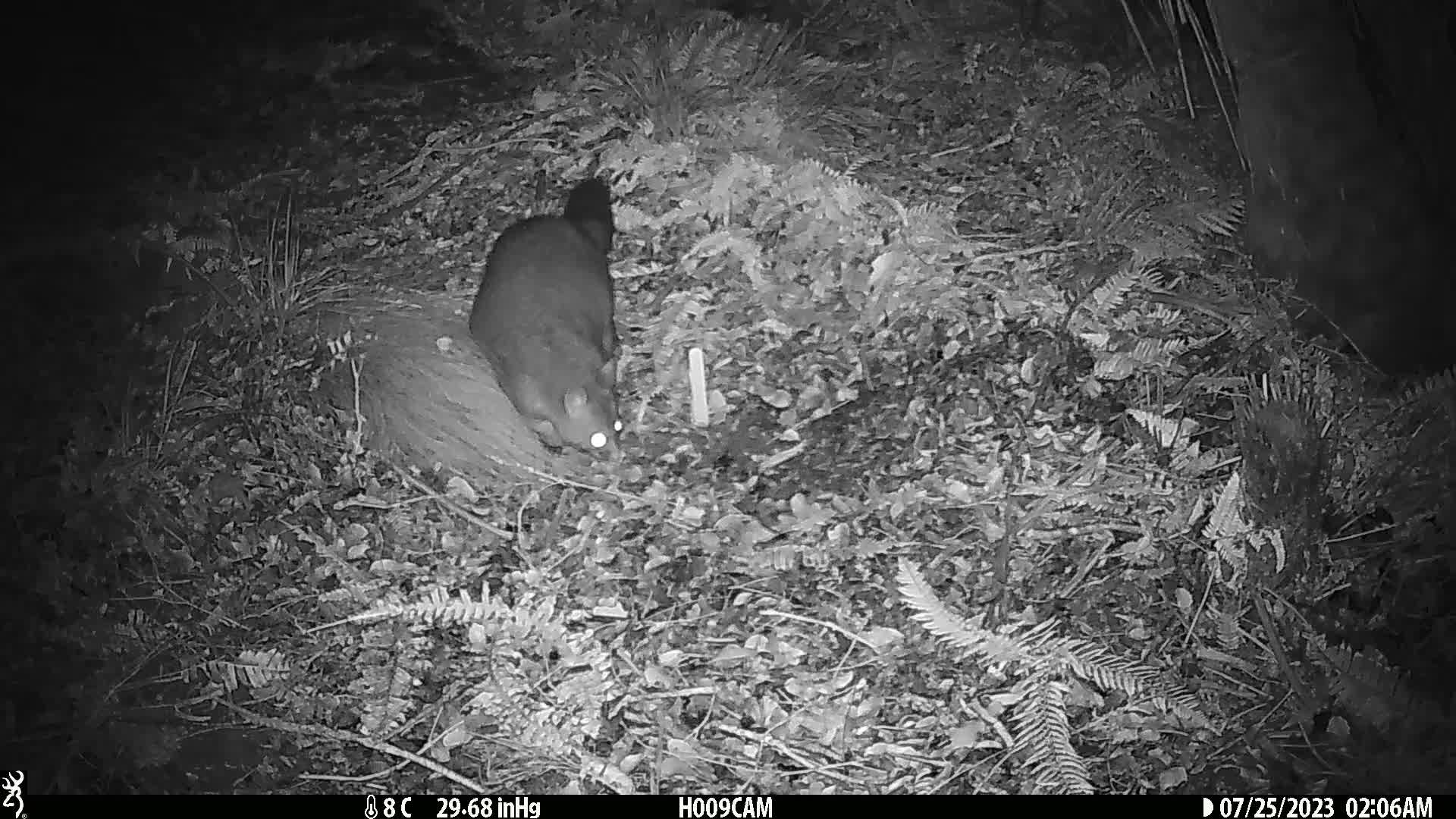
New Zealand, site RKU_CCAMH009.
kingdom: Animalia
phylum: Chordata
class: Mammalia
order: Diprotodontia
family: Phalangeridae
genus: Trichosurus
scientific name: Trichosurus vulpecula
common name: common brushtail possum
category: possum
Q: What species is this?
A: Possum (common brushtail possum) (Trichosurus vulpecula).